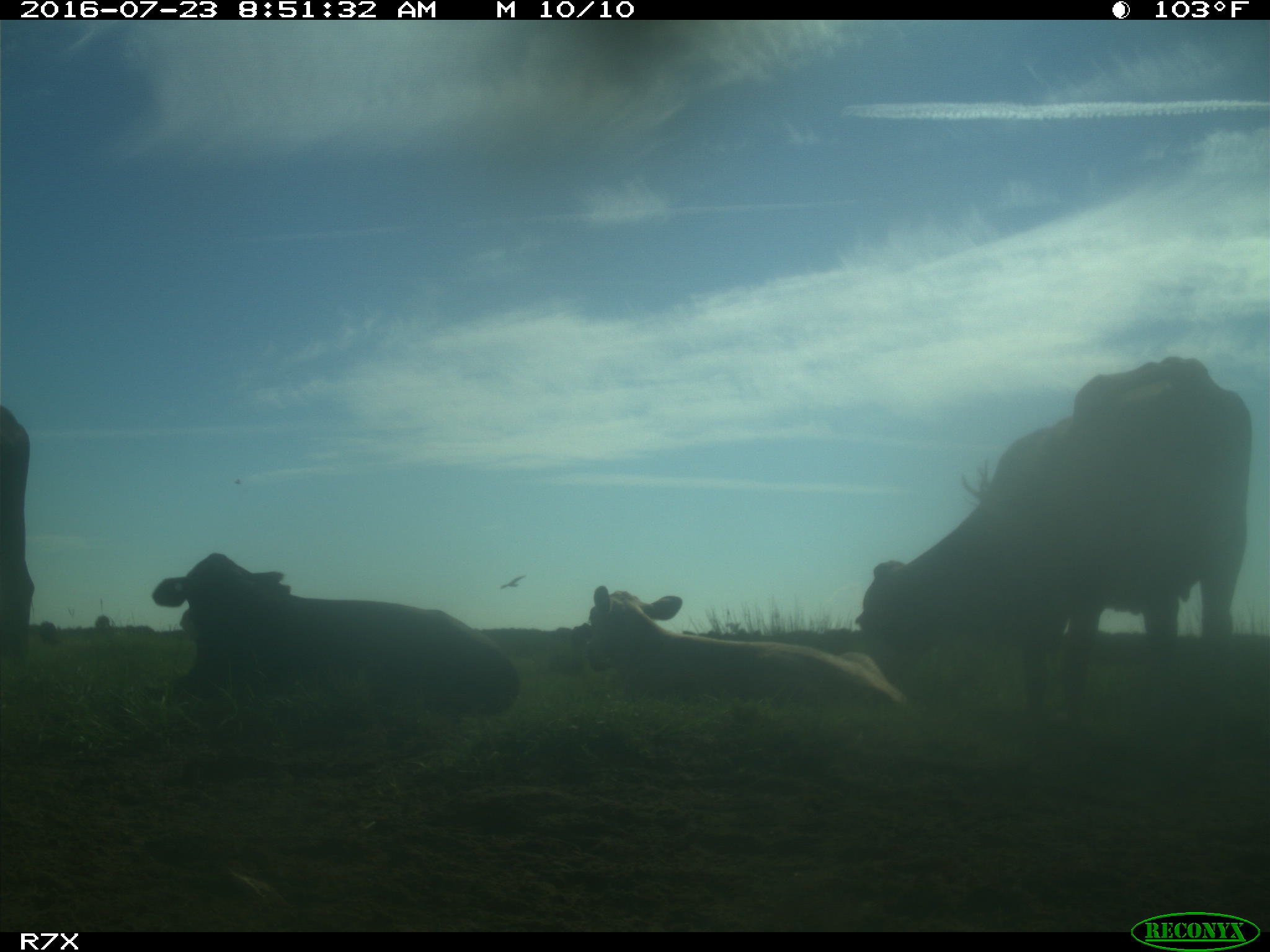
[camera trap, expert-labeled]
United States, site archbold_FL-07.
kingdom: Animalia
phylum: Chordata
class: Mammalia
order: Artiodactyla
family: Bovidae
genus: Bos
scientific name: Bos taurus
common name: domestic cow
Bos taurus (domestic cow).